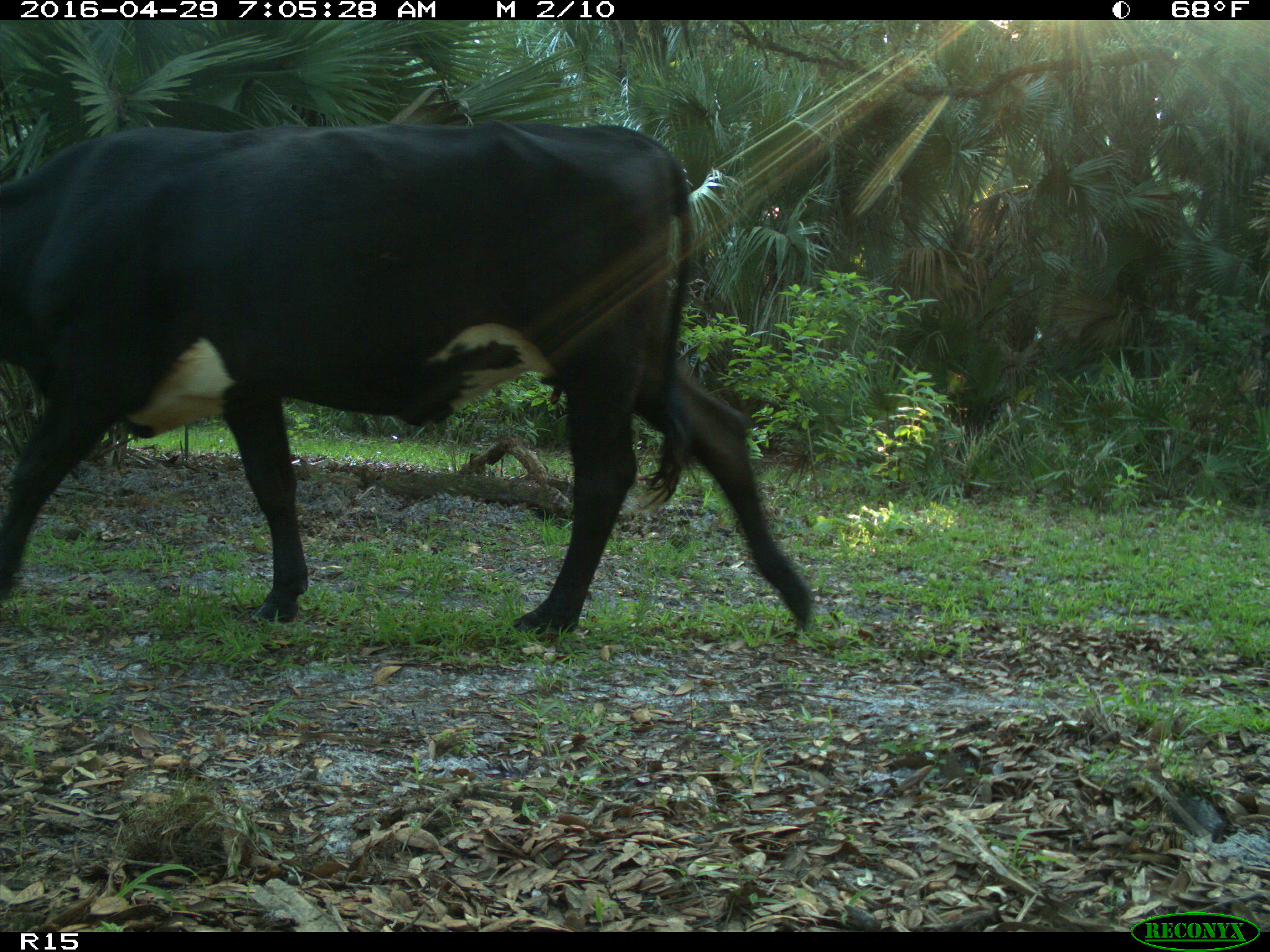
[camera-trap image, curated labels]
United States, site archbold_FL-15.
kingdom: Animalia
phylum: Chordata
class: Mammalia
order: Artiodactyla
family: Bovidae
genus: Bos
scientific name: Bos taurus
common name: domestic cow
Bos taurus (domestic cow).